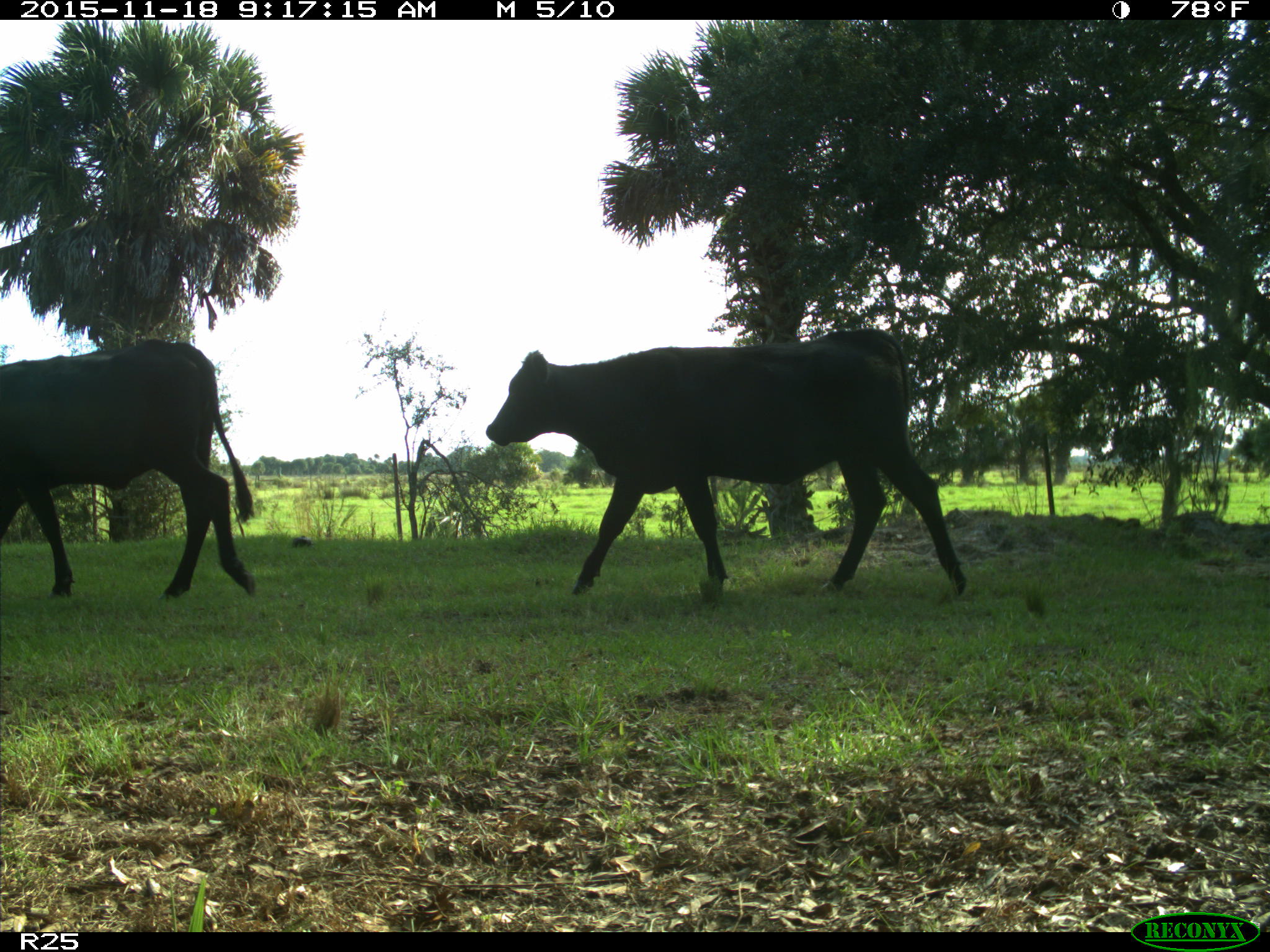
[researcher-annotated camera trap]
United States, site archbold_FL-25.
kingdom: Animalia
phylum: Chordata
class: Mammalia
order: Artiodactyla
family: Bovidae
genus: Bos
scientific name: Bos taurus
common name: domestic cow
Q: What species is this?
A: Bos taurus (domestic cow).